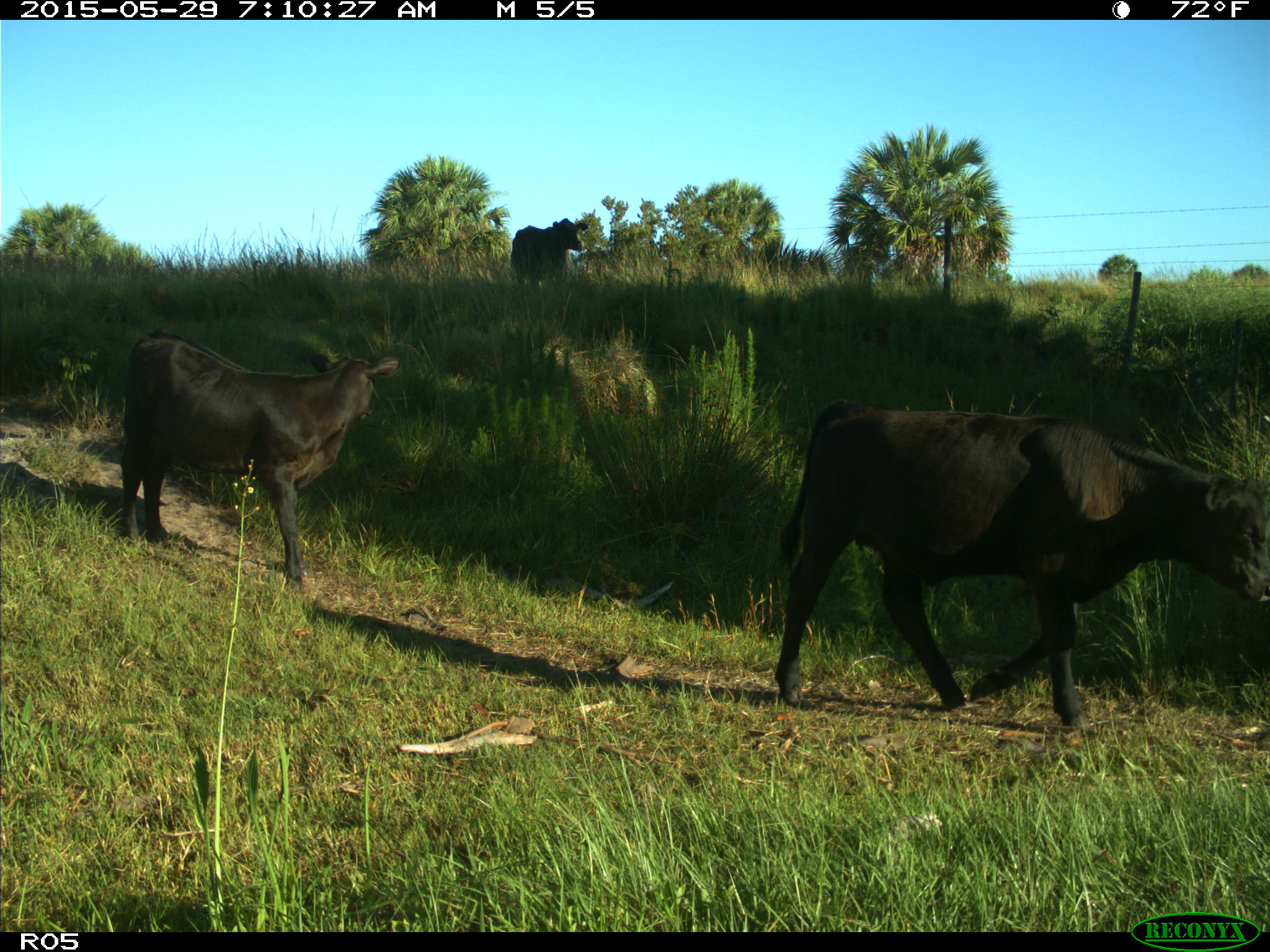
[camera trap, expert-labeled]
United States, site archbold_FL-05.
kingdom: Animalia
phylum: Chordata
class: Mammalia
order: Artiodactyla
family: Bovidae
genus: Bos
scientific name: Bos taurus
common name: domestic cow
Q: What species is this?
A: Bos taurus (domestic cow).